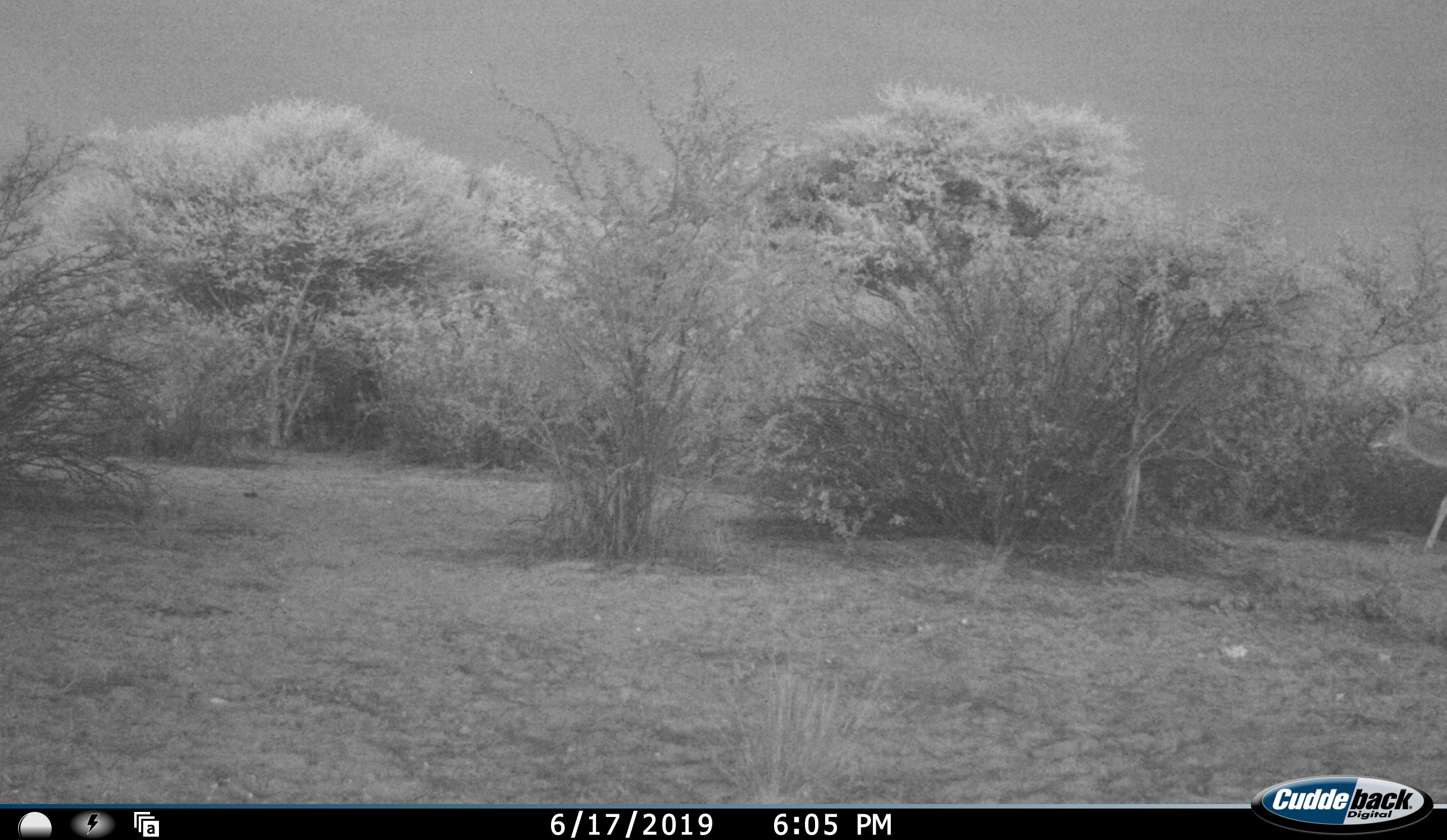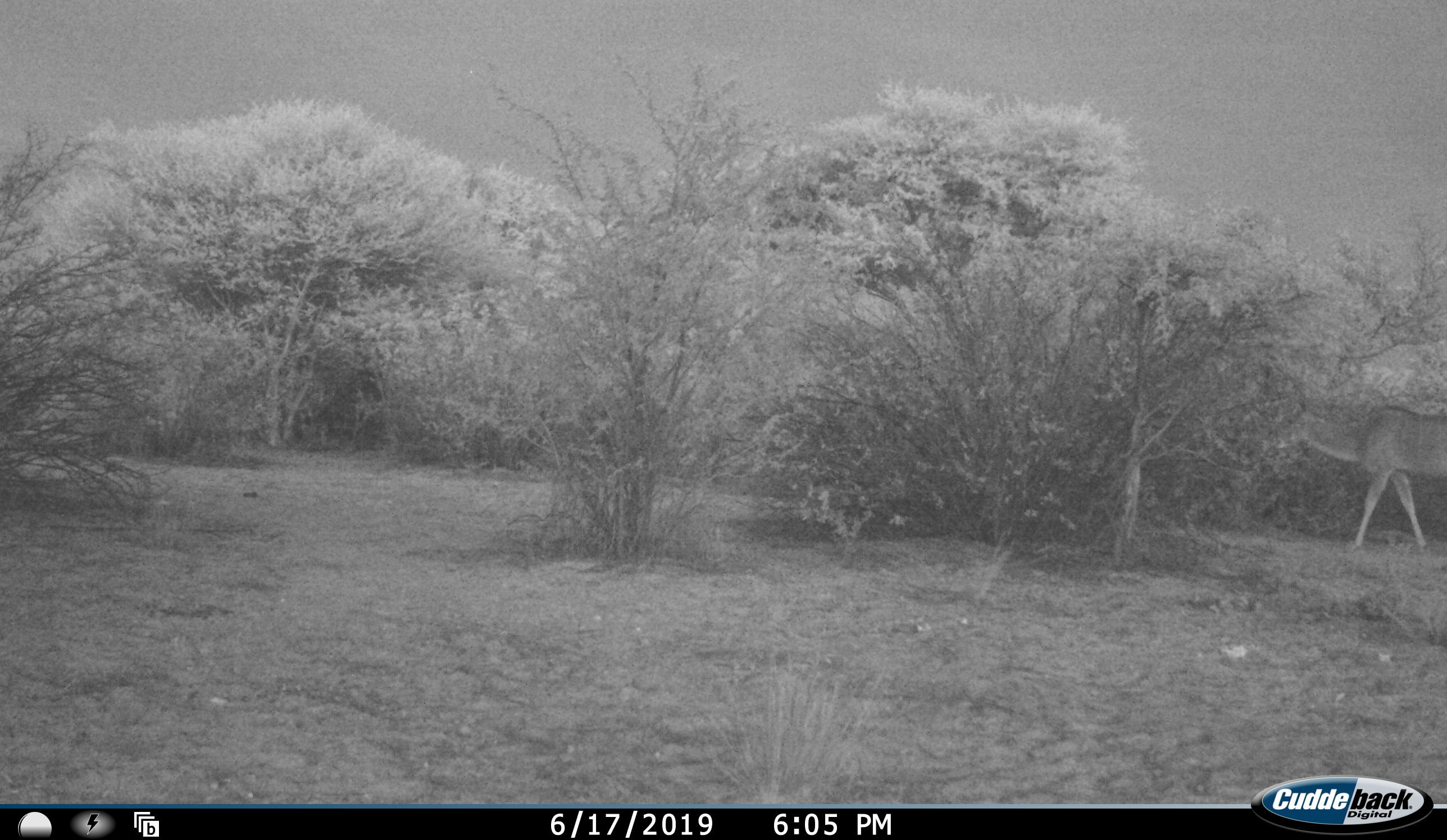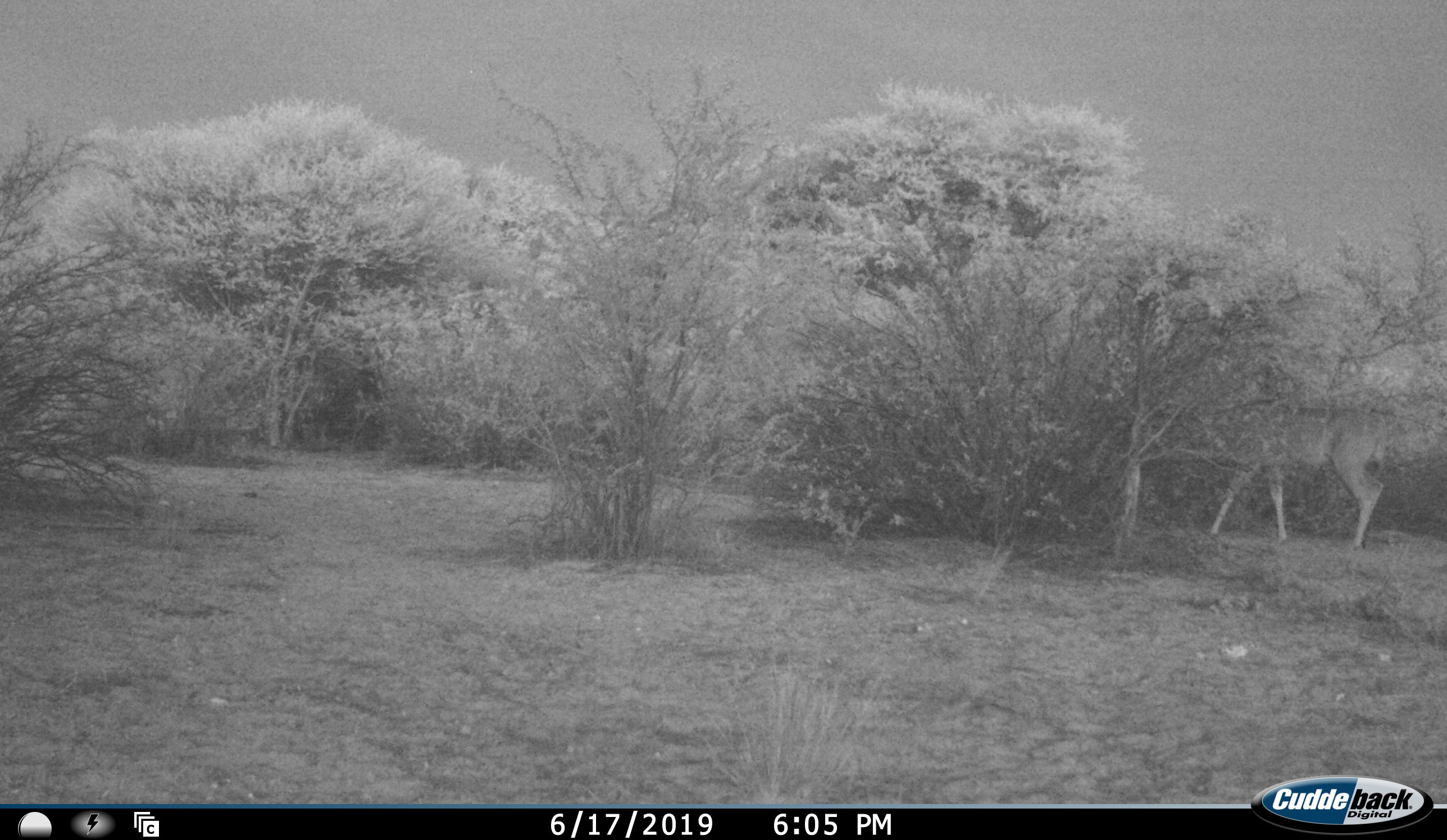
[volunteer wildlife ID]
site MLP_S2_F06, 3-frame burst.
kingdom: Animalia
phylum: Chordata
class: Mammalia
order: Artiodactyla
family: Bovidae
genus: Tragelaphus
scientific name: Tragelaphus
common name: kudu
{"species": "kudu (Tragelaphus)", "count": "1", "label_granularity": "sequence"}